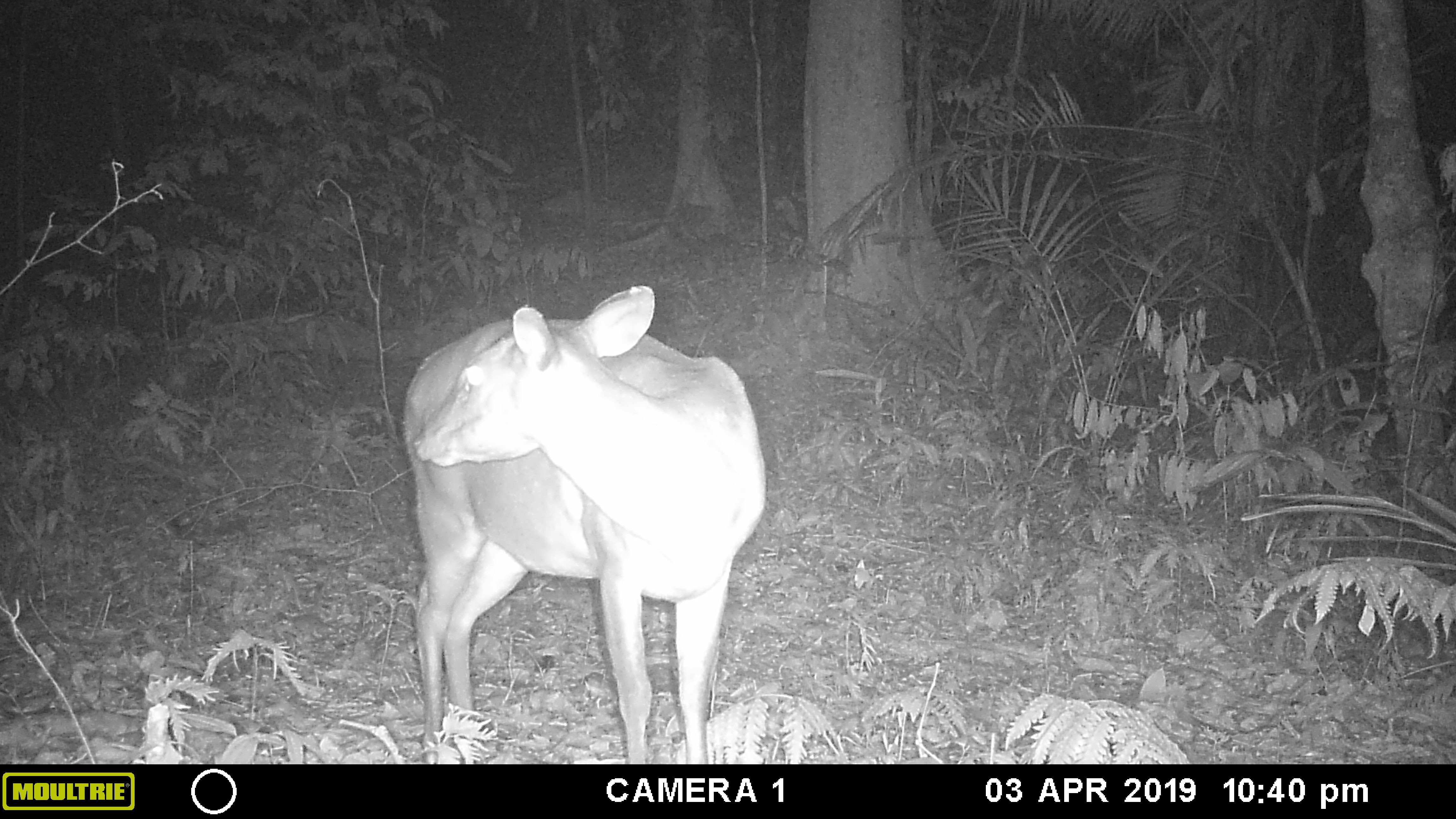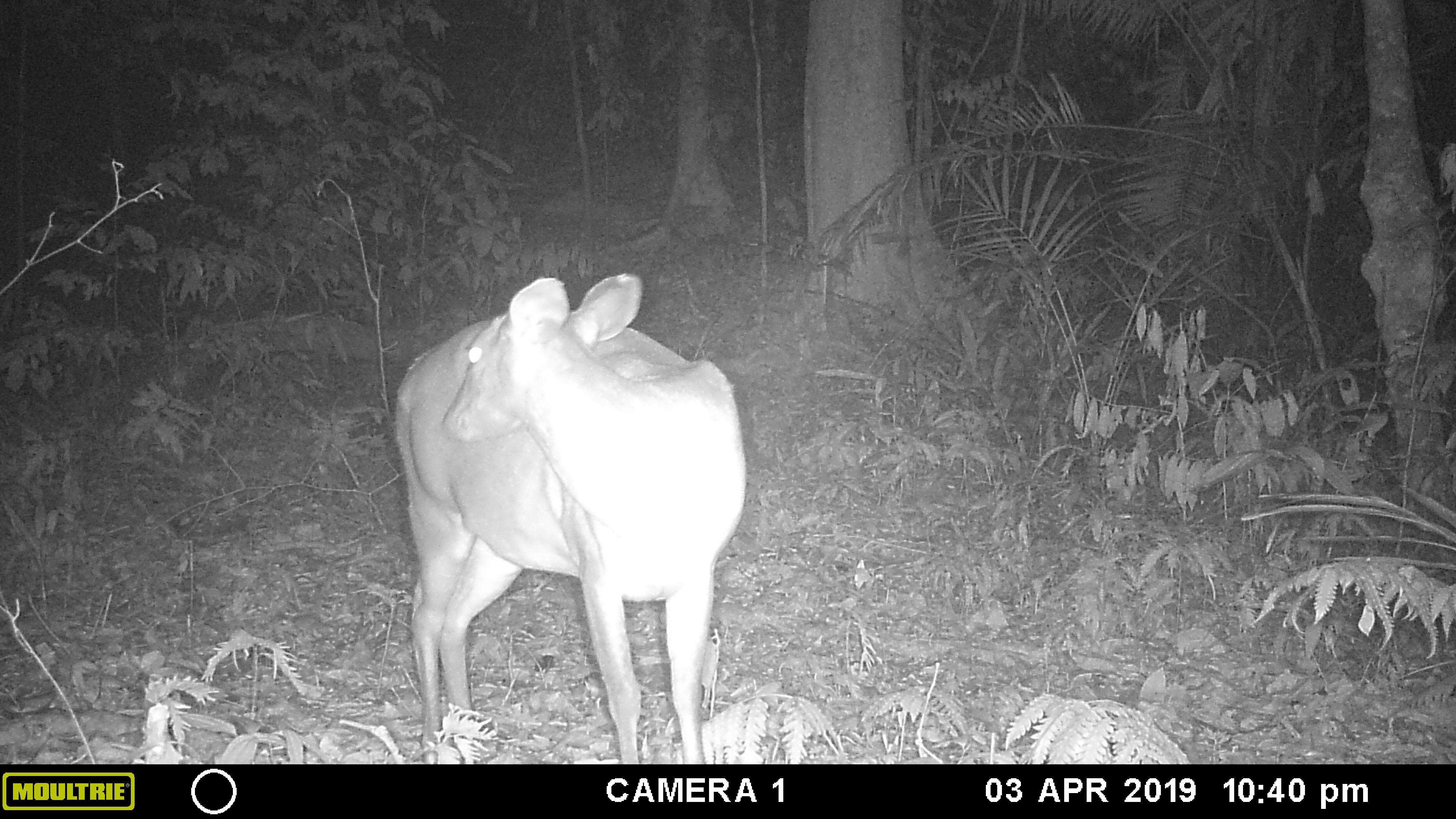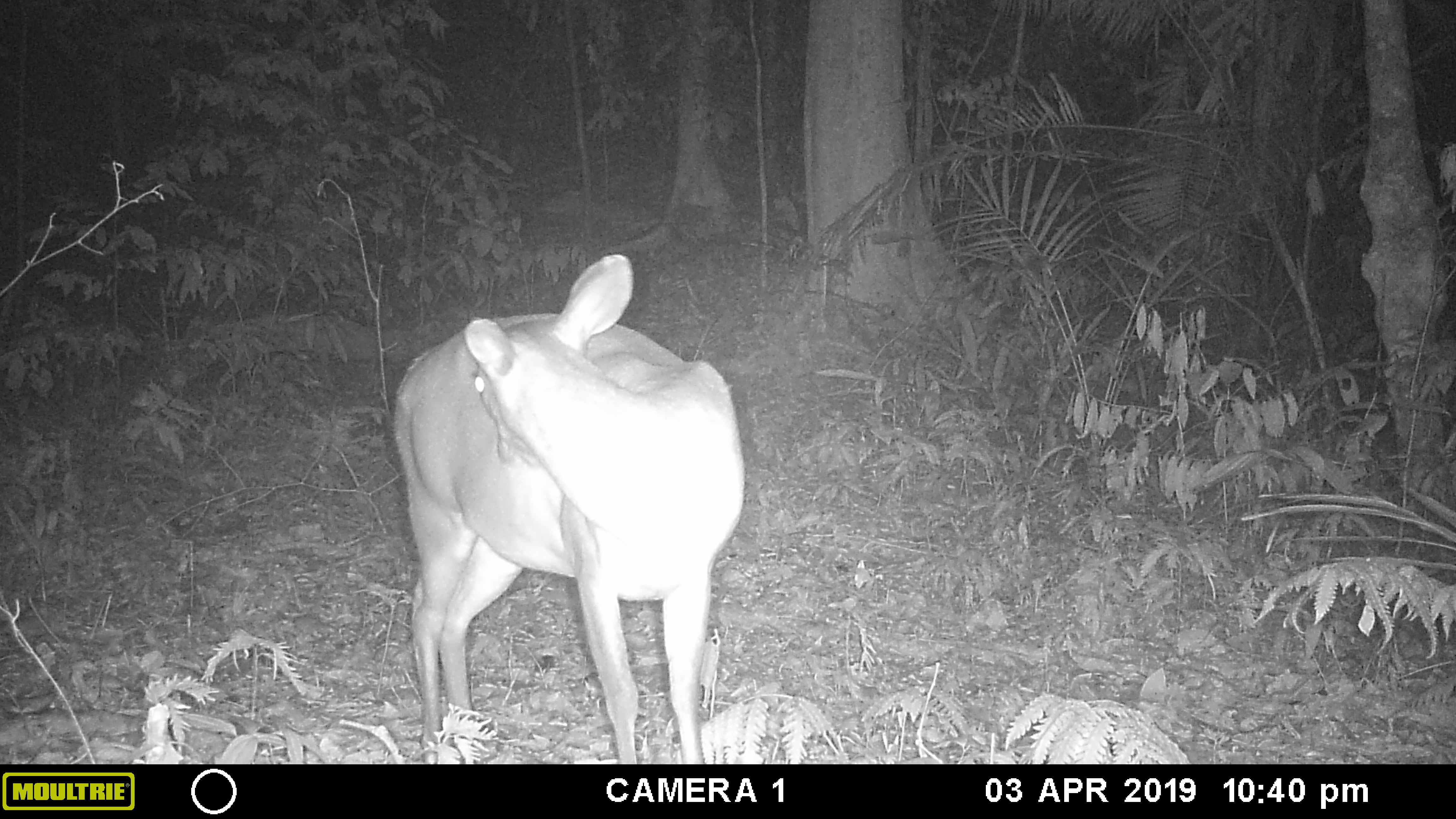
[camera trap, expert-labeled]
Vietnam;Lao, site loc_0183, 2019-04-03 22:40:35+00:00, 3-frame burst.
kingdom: Animalia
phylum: Chordata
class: Mammalia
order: Artiodactyla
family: Cervidae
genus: Muntiacus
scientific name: Muntiacus vuquangensis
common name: large-antlered muntjac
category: large antlered muntjac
Large antlered muntjac (large-antlered muntjac) (Muntiacus vuquangensis). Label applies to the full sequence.